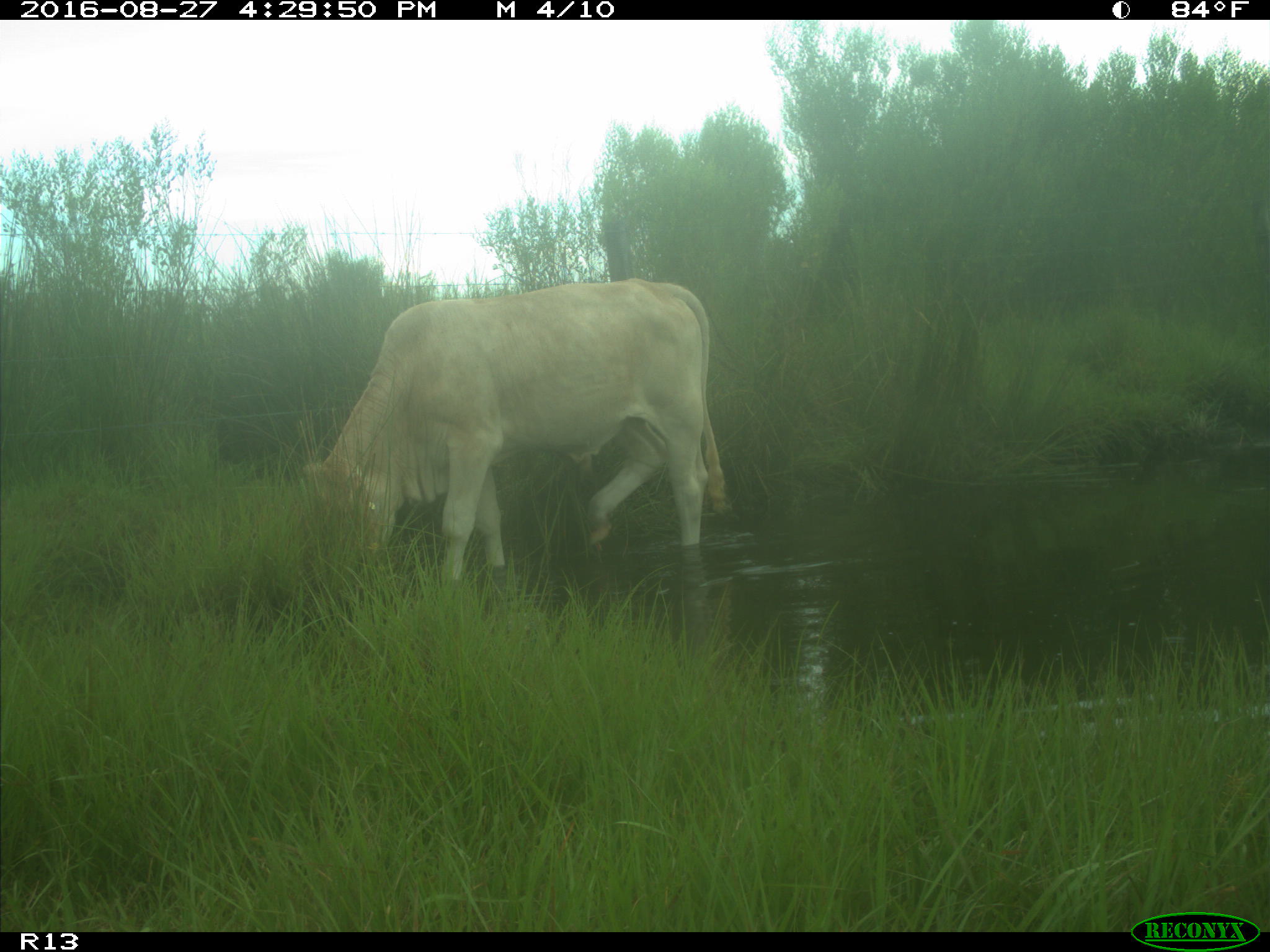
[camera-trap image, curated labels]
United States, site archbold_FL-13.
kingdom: Animalia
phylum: Chordata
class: Mammalia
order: Artiodactyla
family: Bovidae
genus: Bos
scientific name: Bos taurus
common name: domestic cow